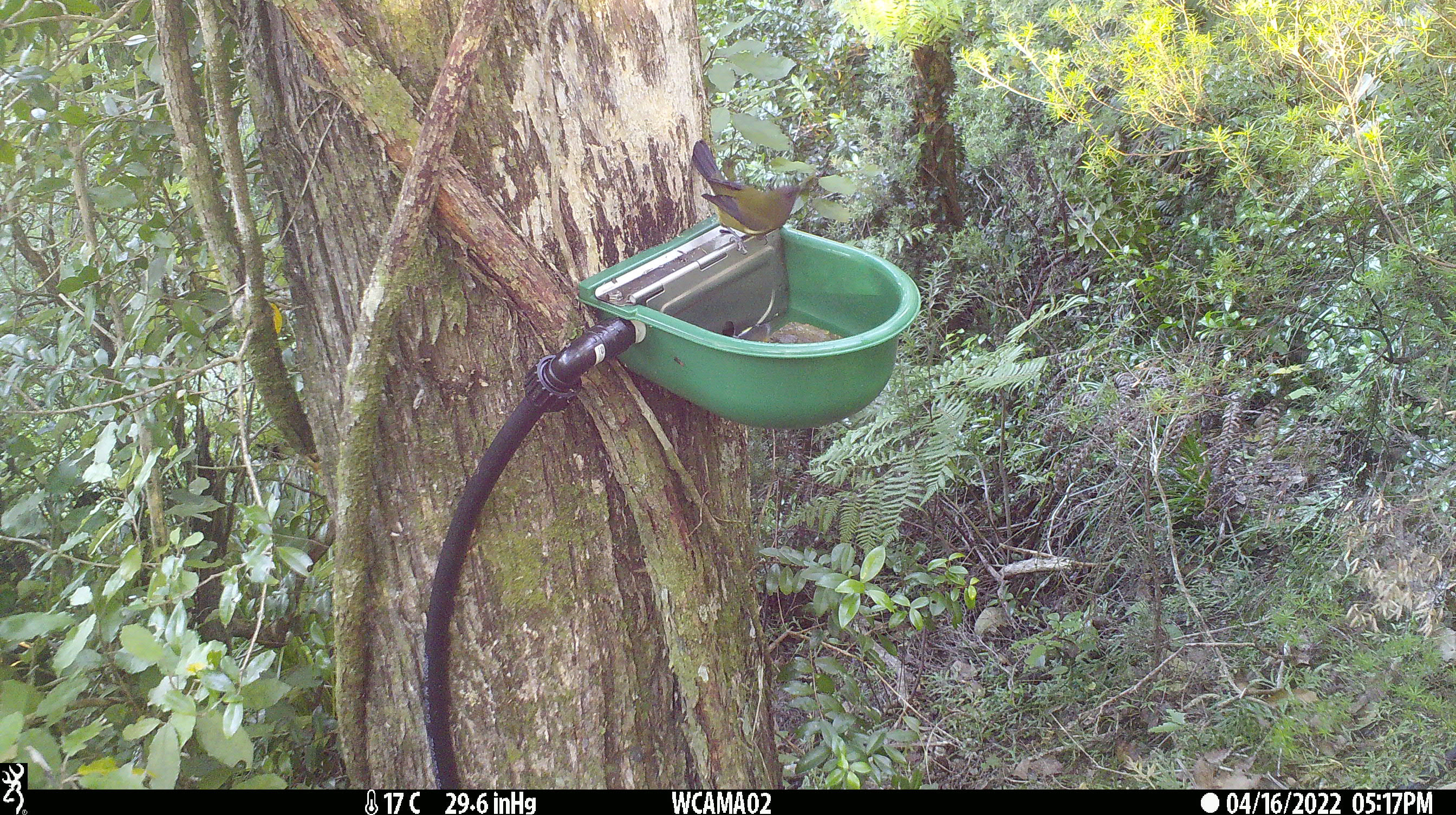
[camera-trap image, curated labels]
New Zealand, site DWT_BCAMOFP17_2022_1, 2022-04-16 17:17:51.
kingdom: Animalia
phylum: Chordata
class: Aves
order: Passeriformes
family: Meliphagidae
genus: Anthornis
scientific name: Anthornis melanura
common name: new zealand bellbird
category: bellbird